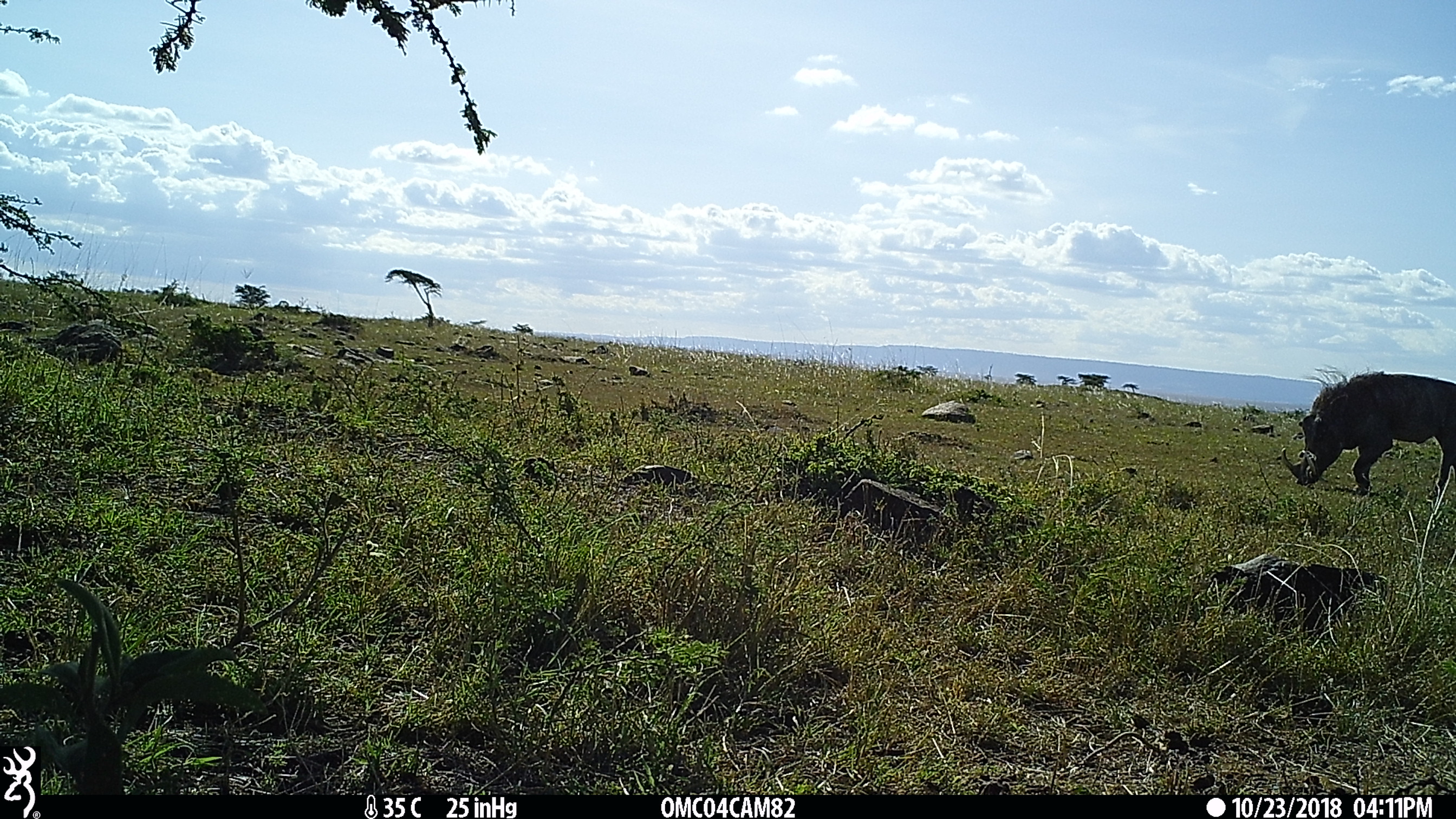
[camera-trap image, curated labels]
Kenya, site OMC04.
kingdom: Animalia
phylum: Chordata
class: Mammalia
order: Artiodactyla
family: Suidae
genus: Phacochoerus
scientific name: Phacochoerus africanus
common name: common warthog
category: warthog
Warthog (common warthog) (Phacochoerus africanus).